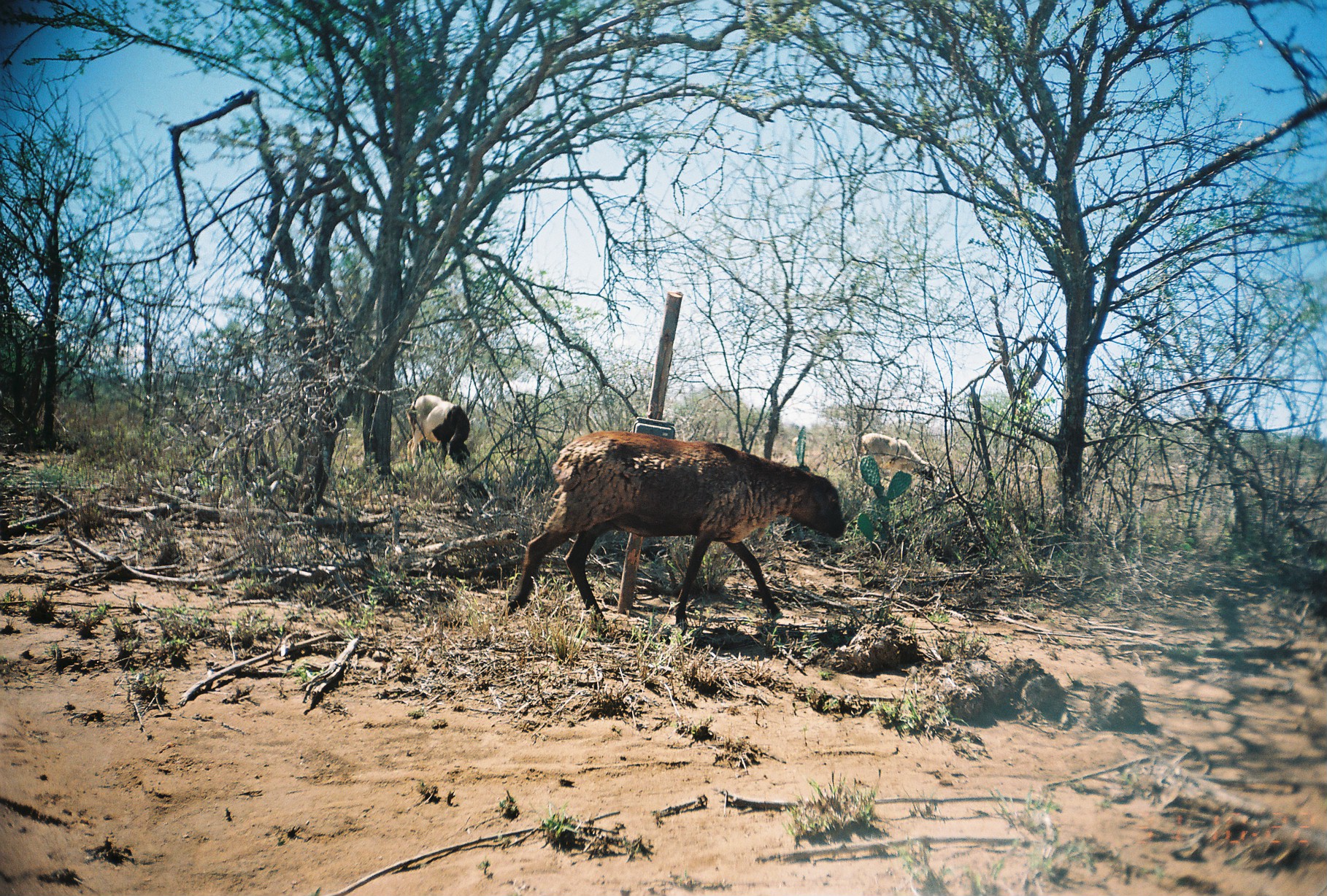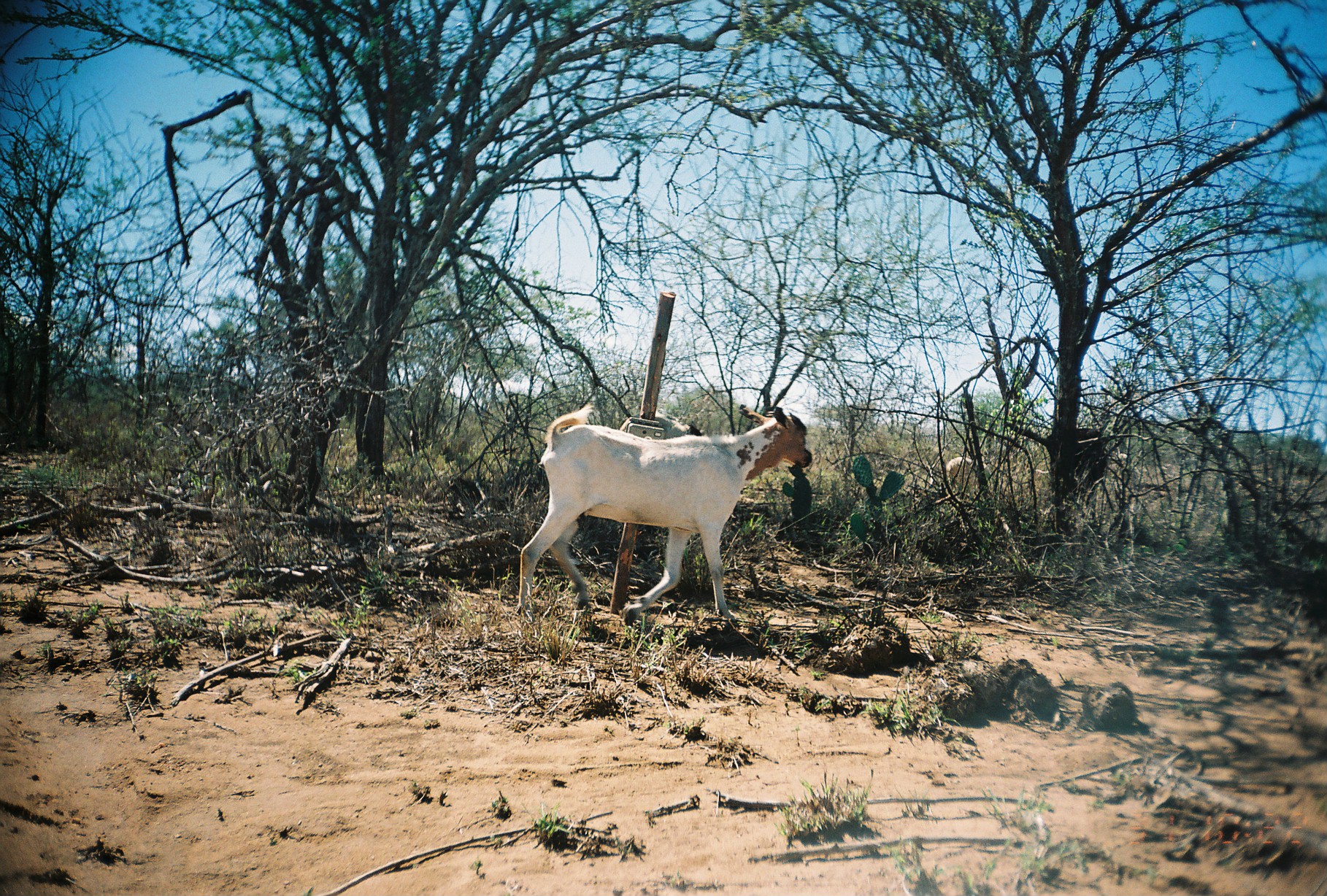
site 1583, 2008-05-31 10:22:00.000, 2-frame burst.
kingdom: Animalia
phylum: Chordata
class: Mammalia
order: Artiodactyla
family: Bovidae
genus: Ovis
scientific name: Ovis aries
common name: domestic sheep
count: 3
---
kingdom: Animalia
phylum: Chordata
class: Mammalia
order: Artiodactyla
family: Bovidae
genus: Capra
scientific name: Capra aegagrus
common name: wild goat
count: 3